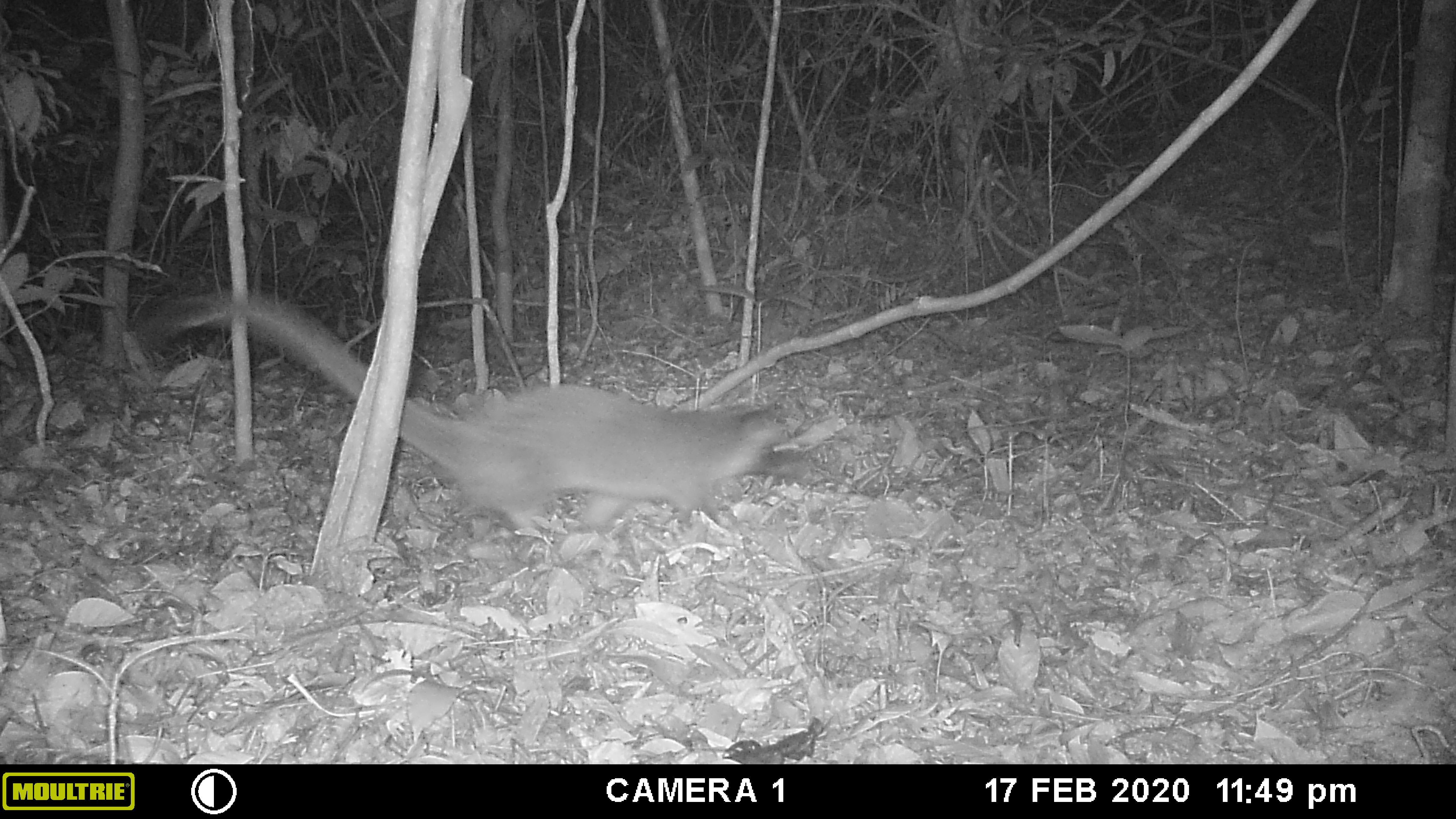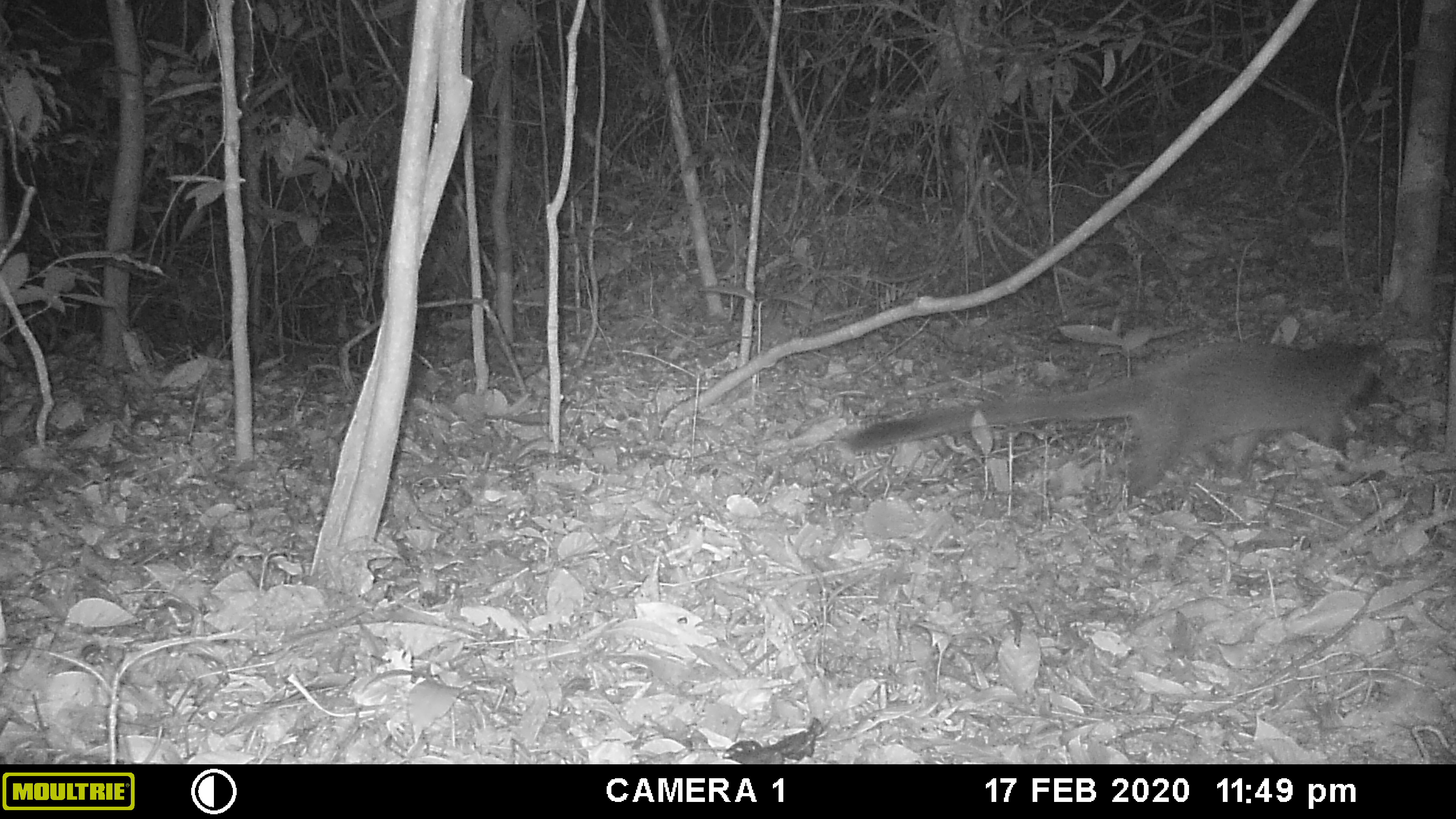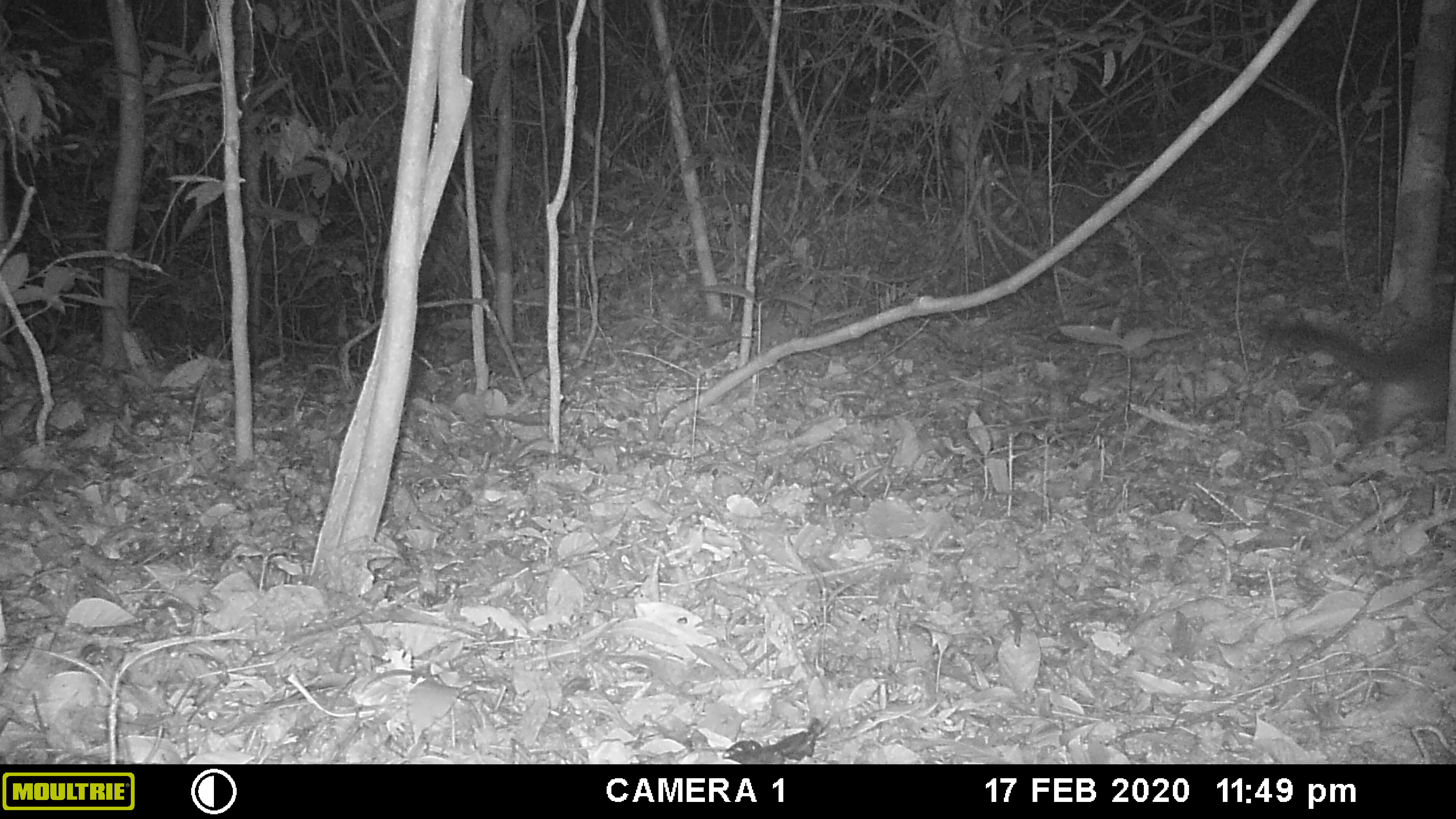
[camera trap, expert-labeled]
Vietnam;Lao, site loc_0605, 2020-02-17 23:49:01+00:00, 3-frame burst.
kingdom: Animalia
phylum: Chordata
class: Mammalia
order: Carnivora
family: Viverridae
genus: Paguma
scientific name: Paguma larvata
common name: masked palm civet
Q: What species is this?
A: Masked palm civet (Paguma larvata).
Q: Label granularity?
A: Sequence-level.